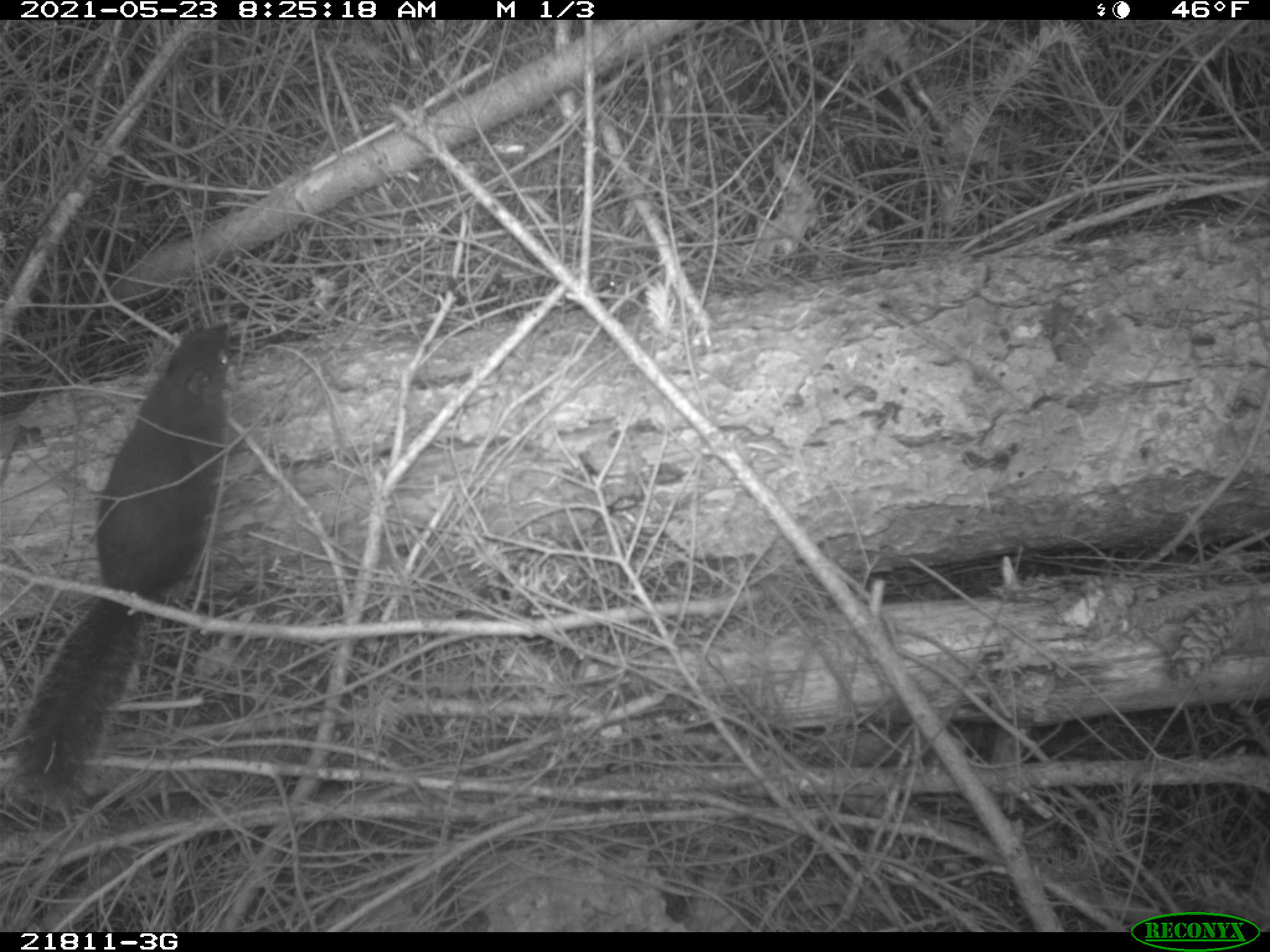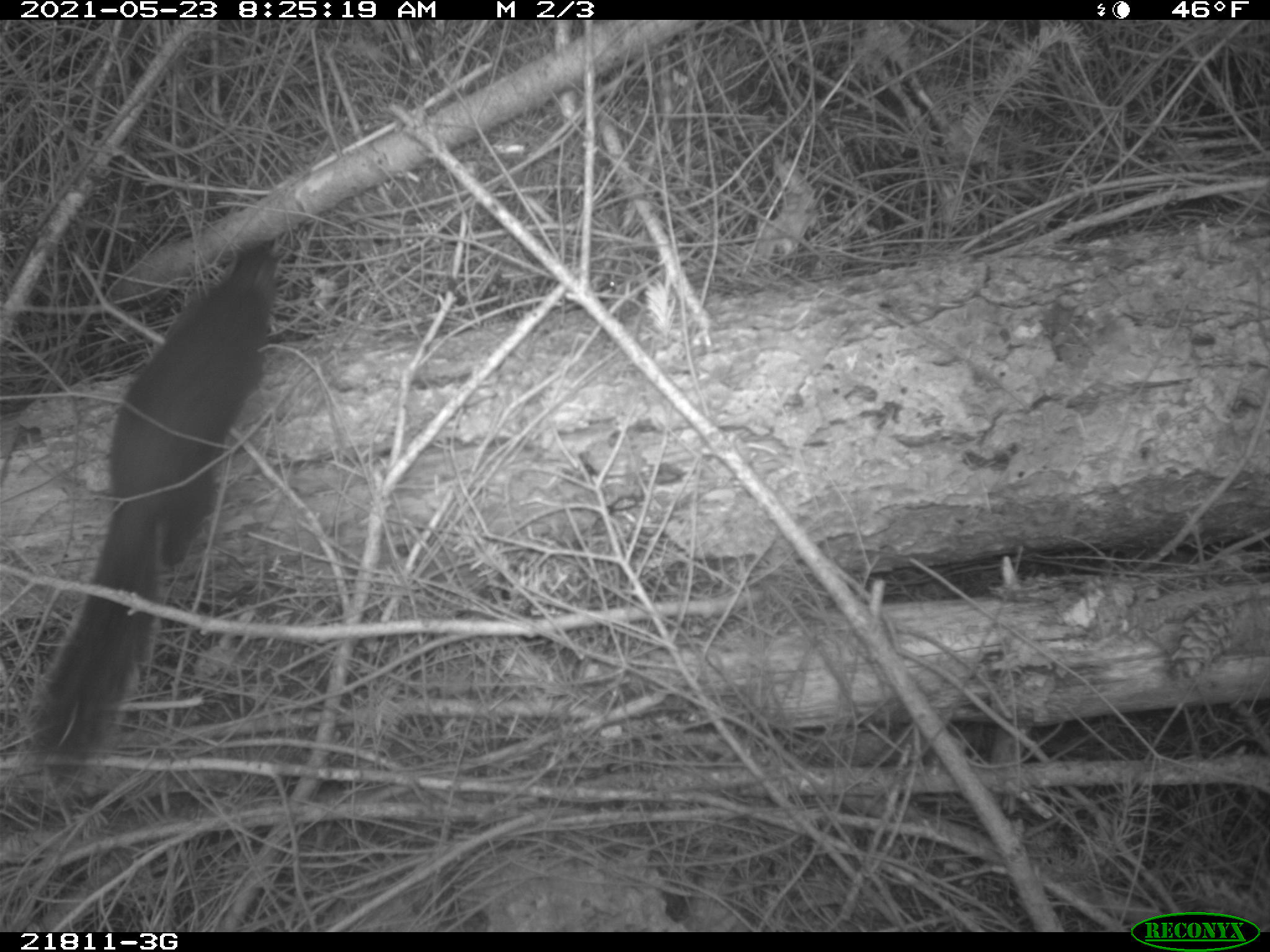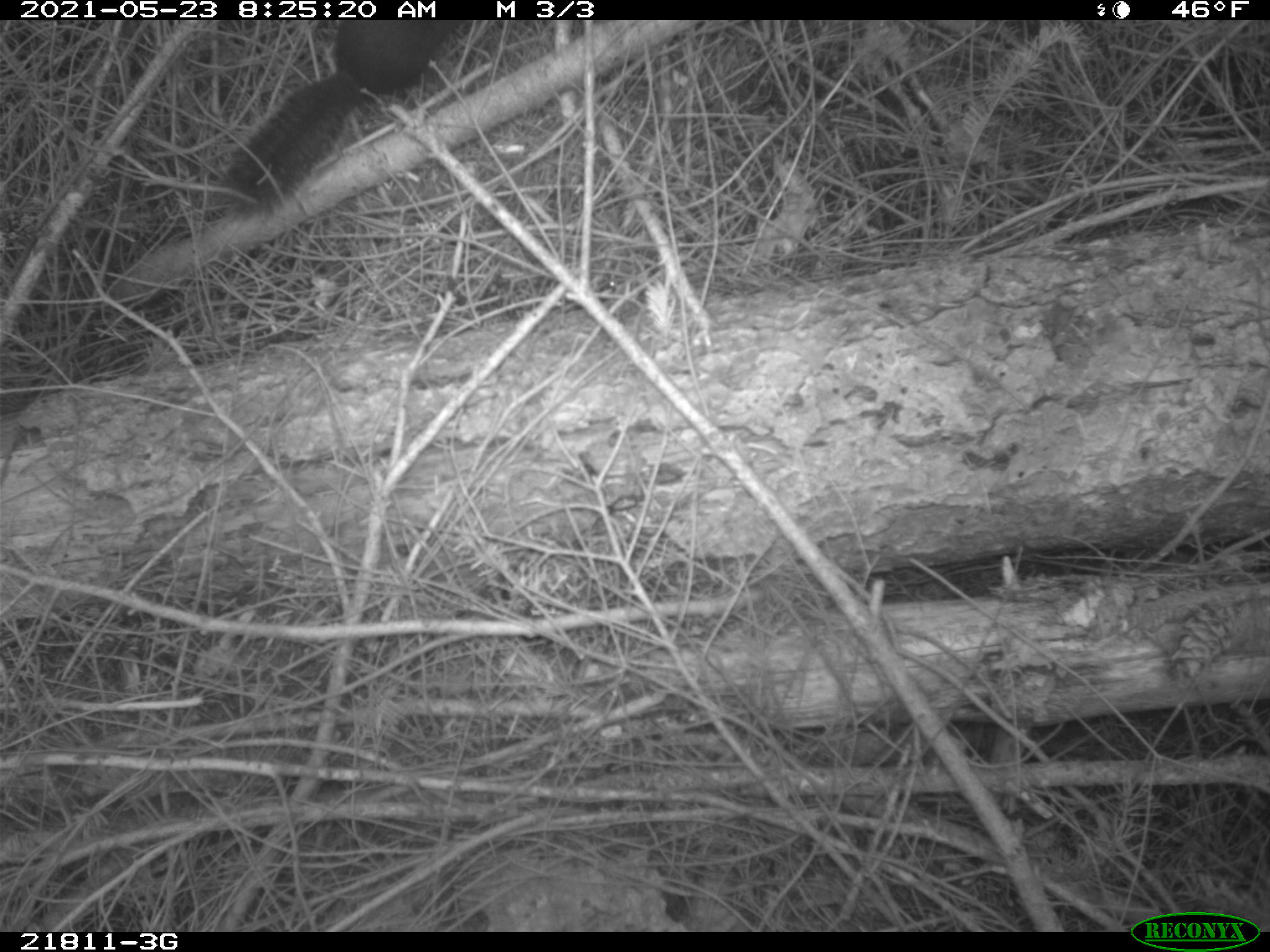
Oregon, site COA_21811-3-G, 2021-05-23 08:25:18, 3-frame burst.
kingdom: Animalia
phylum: Chordata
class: Mammalia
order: Rodentia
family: Sciuridae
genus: Tamiasciurus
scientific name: Tamiasciurus douglasii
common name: douglas squirrel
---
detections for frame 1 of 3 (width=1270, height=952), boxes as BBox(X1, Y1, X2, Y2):
douglas squirrel: BBox(8, 317, 240, 811)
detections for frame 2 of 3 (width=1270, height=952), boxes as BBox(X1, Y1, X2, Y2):
douglas squirrel: BBox(19, 236, 285, 788)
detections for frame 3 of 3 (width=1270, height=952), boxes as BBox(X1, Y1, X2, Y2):
douglas squirrel: BBox(209, 25, 458, 218)